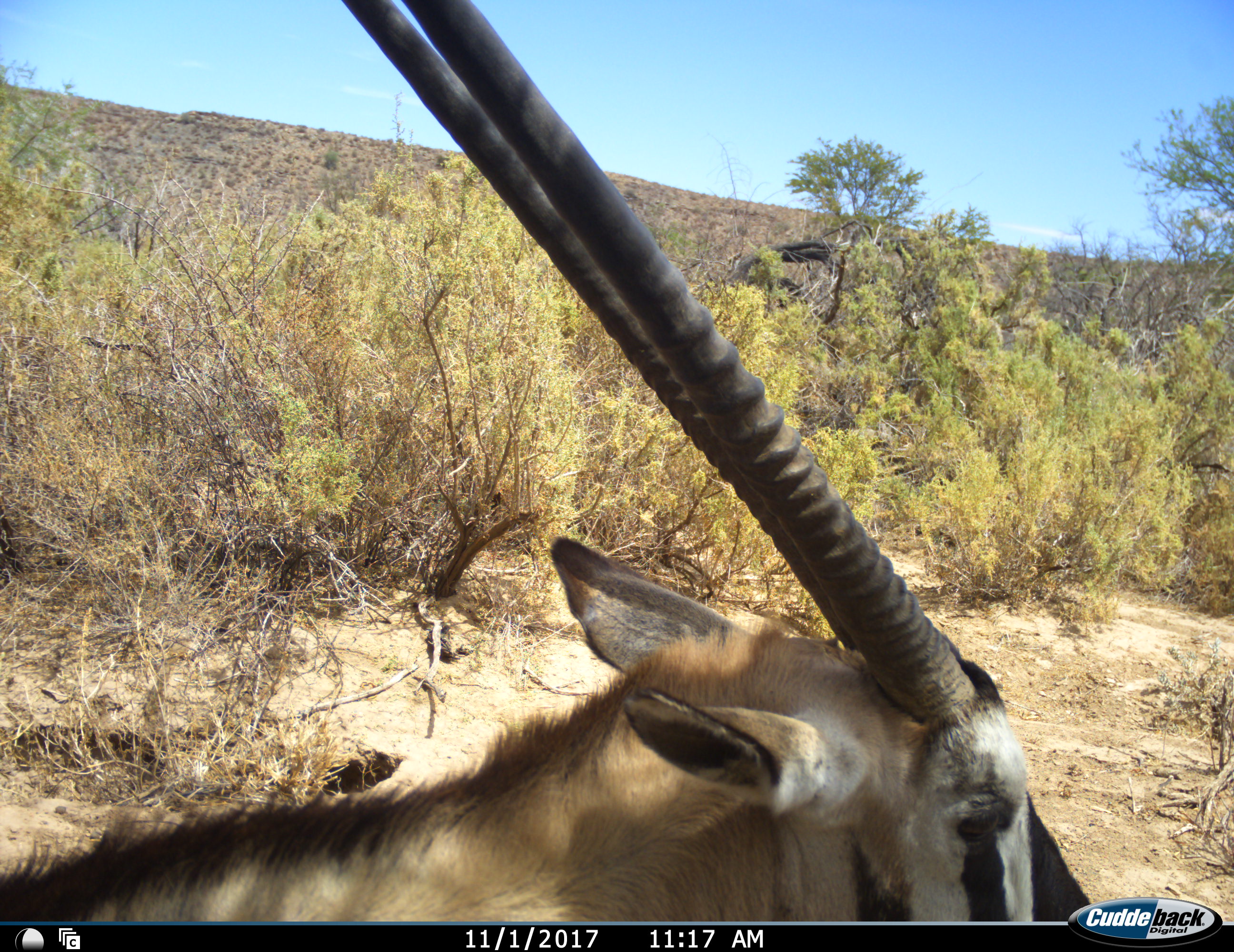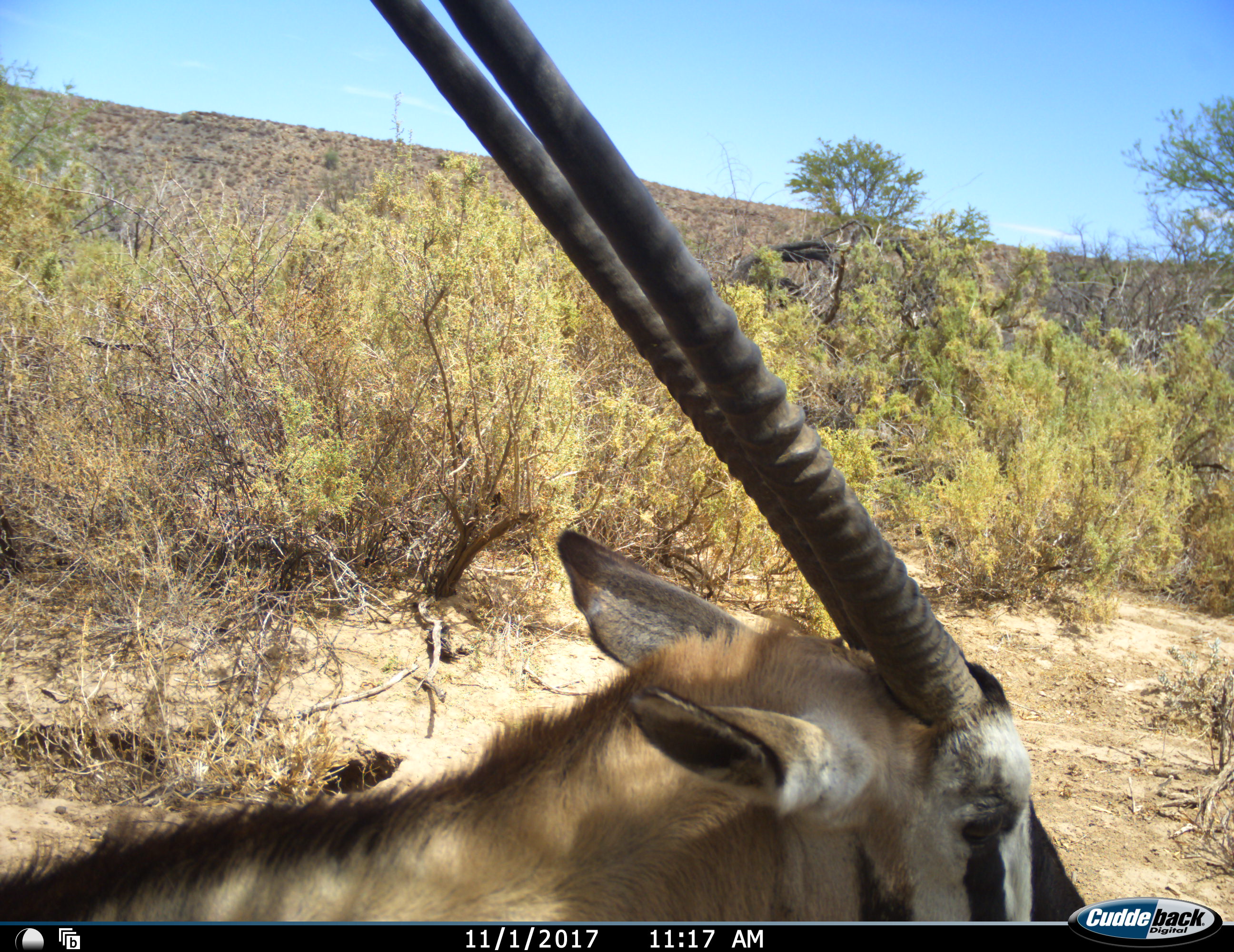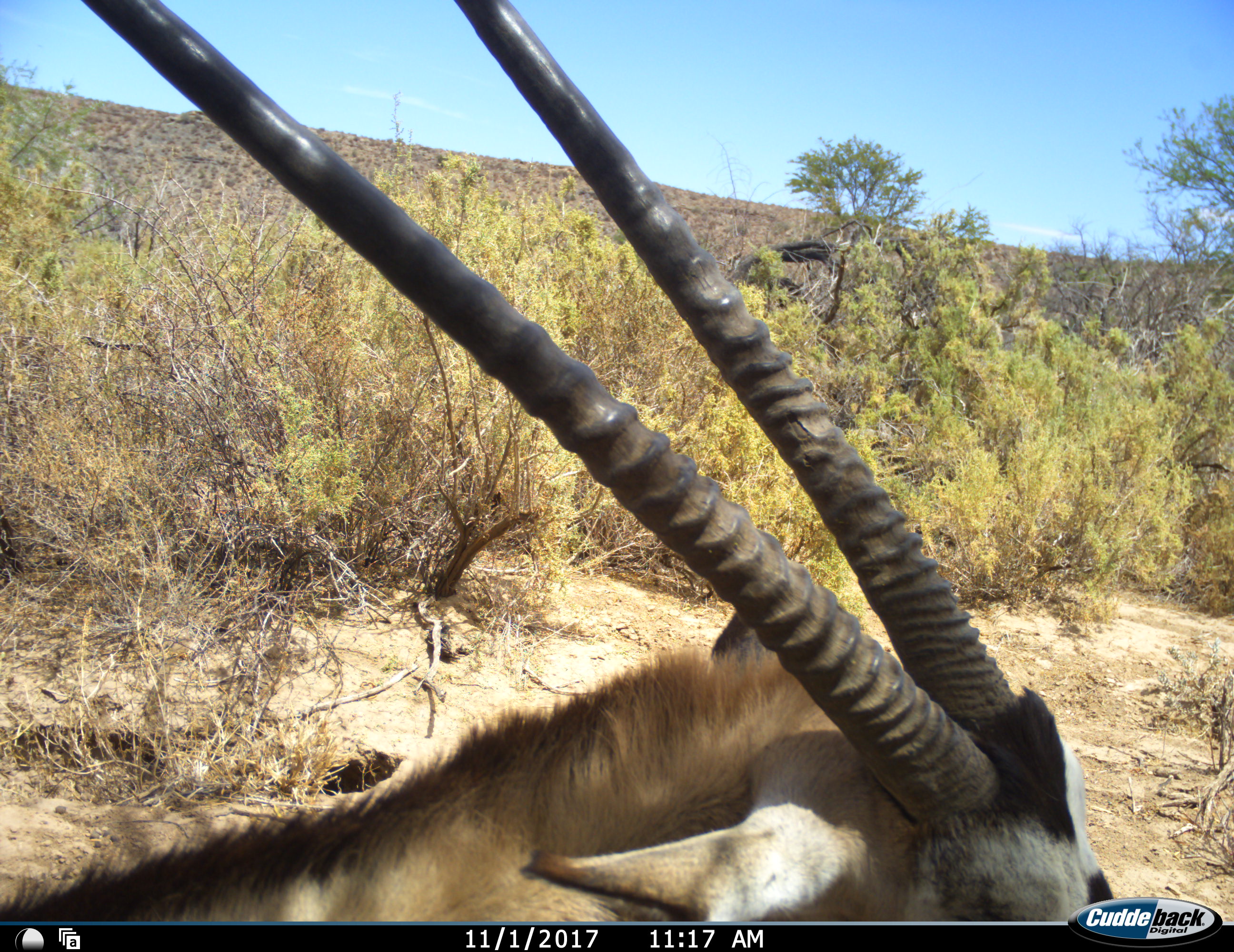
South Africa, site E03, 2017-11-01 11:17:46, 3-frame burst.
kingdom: Animalia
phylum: Chordata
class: Mammalia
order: Artiodactyla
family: Bovidae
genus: Oryx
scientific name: Oryx gazella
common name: gemsbok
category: gemsbokoryx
Gemsbokoryx (gemsbok) (Oryx gazella), count 1. Behavior (volunteer vote fractions): standing 80%, resting 10%, moving 10%, interacting 0%. Young present (vote fraction): 0%. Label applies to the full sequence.